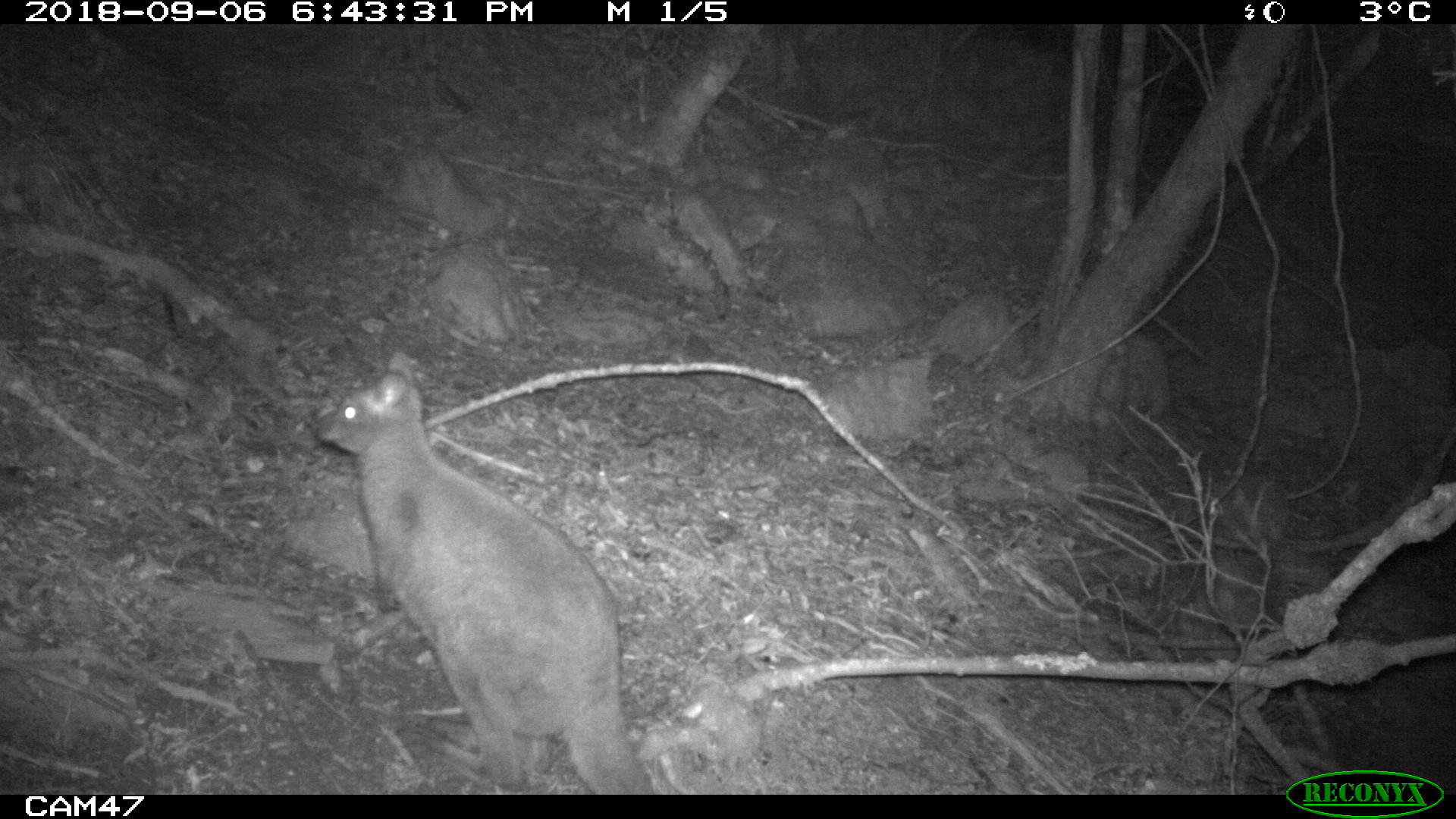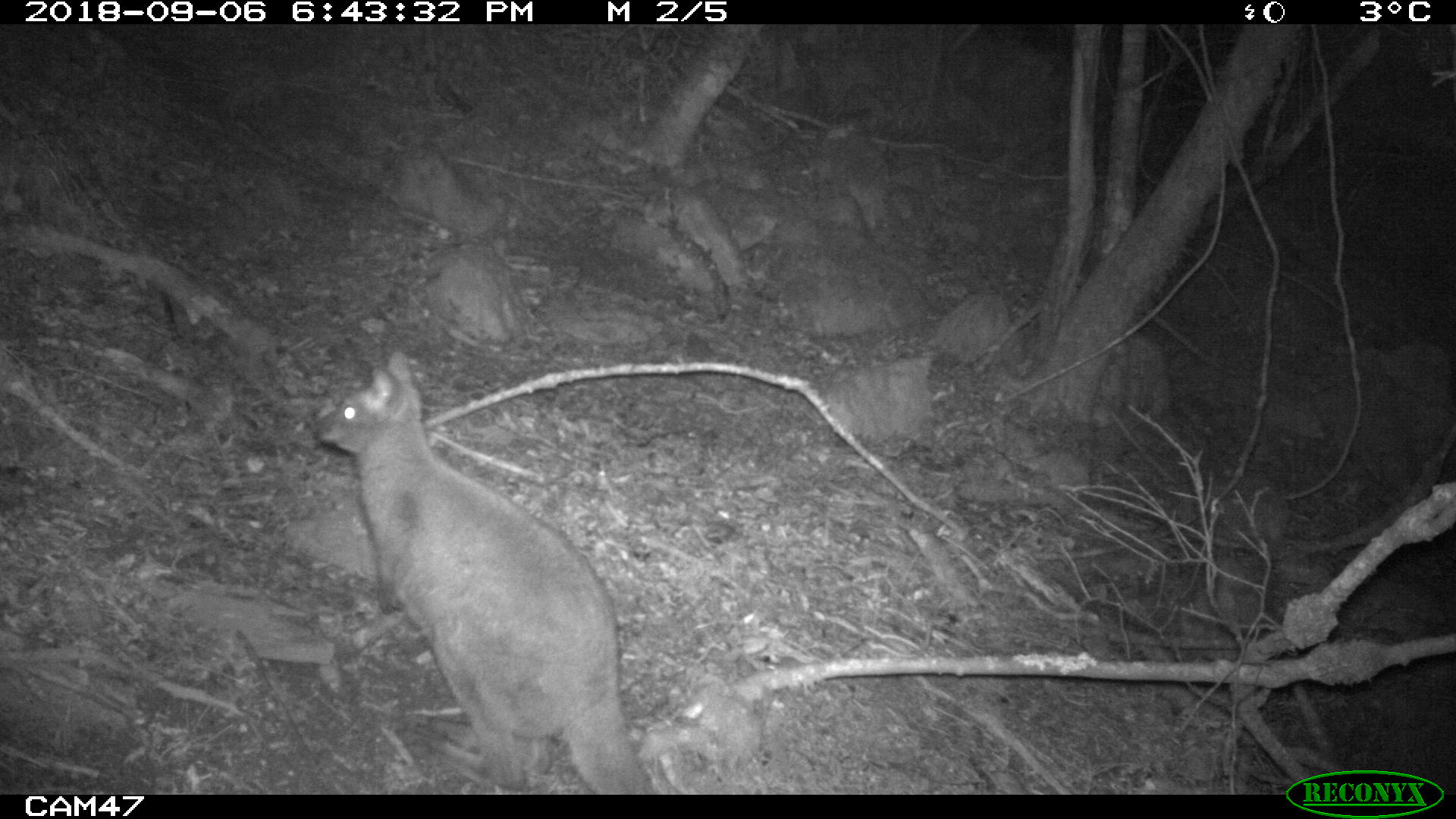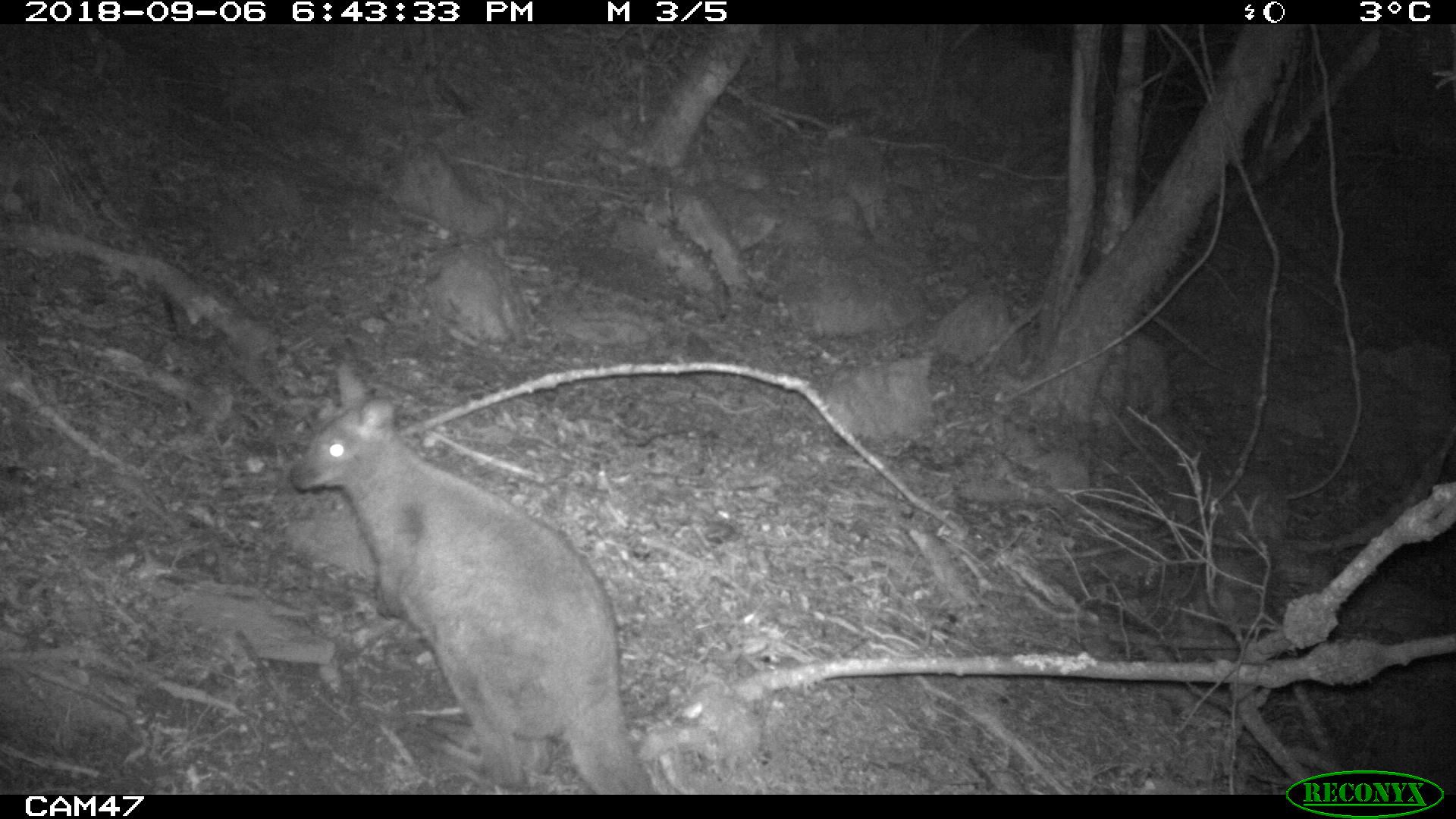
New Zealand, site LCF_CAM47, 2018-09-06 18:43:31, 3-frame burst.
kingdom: Animalia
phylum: Chordata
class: Mammalia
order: Diprotodontia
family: Macropodidae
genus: Notamacropus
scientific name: Notamacropus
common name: wallaby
Wallaby (Notamacropus).